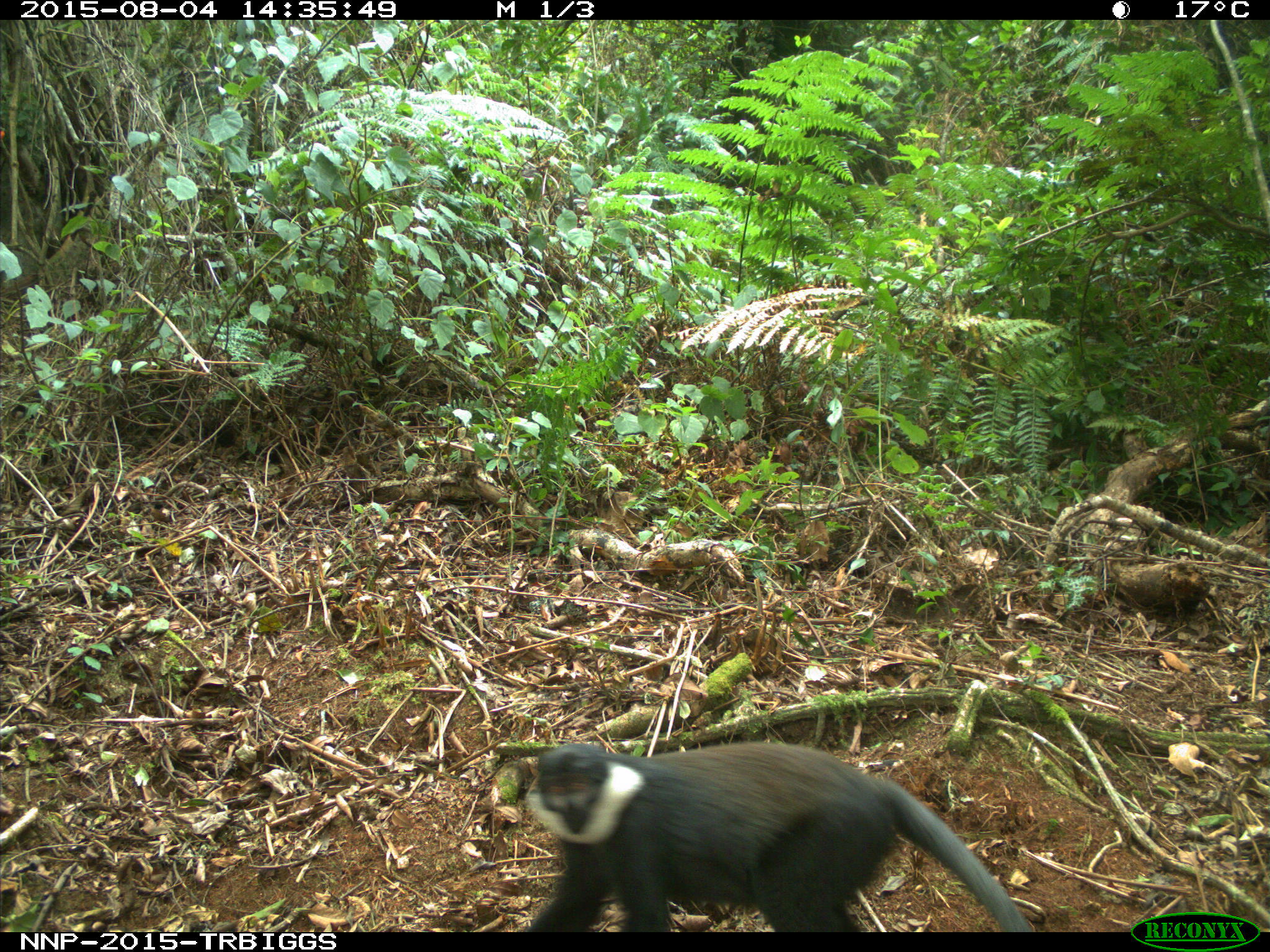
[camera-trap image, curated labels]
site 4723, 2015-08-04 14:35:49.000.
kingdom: Animalia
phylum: Chordata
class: Mammalia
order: Primates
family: Cercopithecidae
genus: Allochrocebus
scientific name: Allochrocebus lhoesti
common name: l'hoest's monkey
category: cercopithecus lhoesti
Cercopithecus lhoesti (l'hoest's monkey) (Allochrocebus lhoesti), count 1.